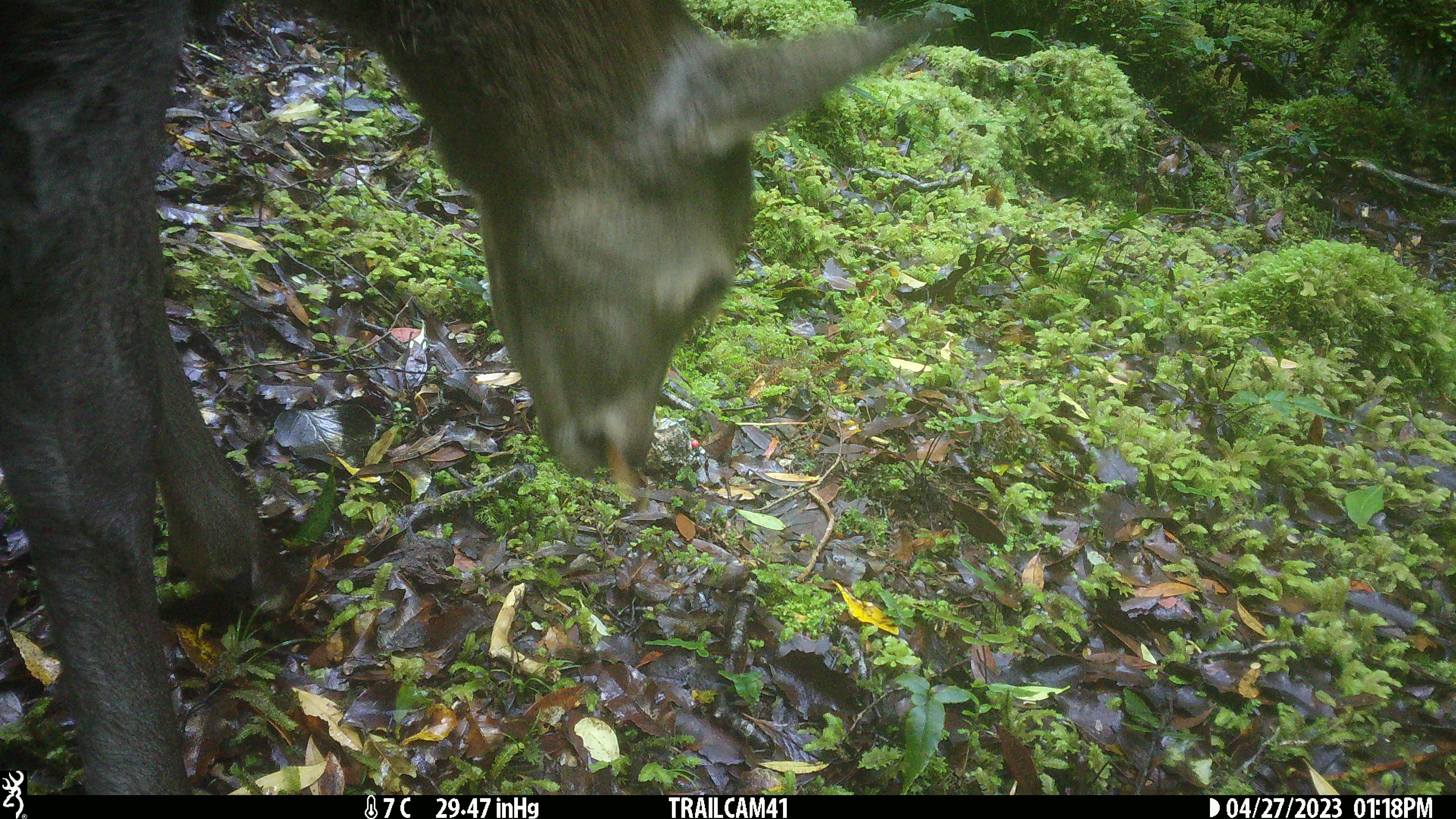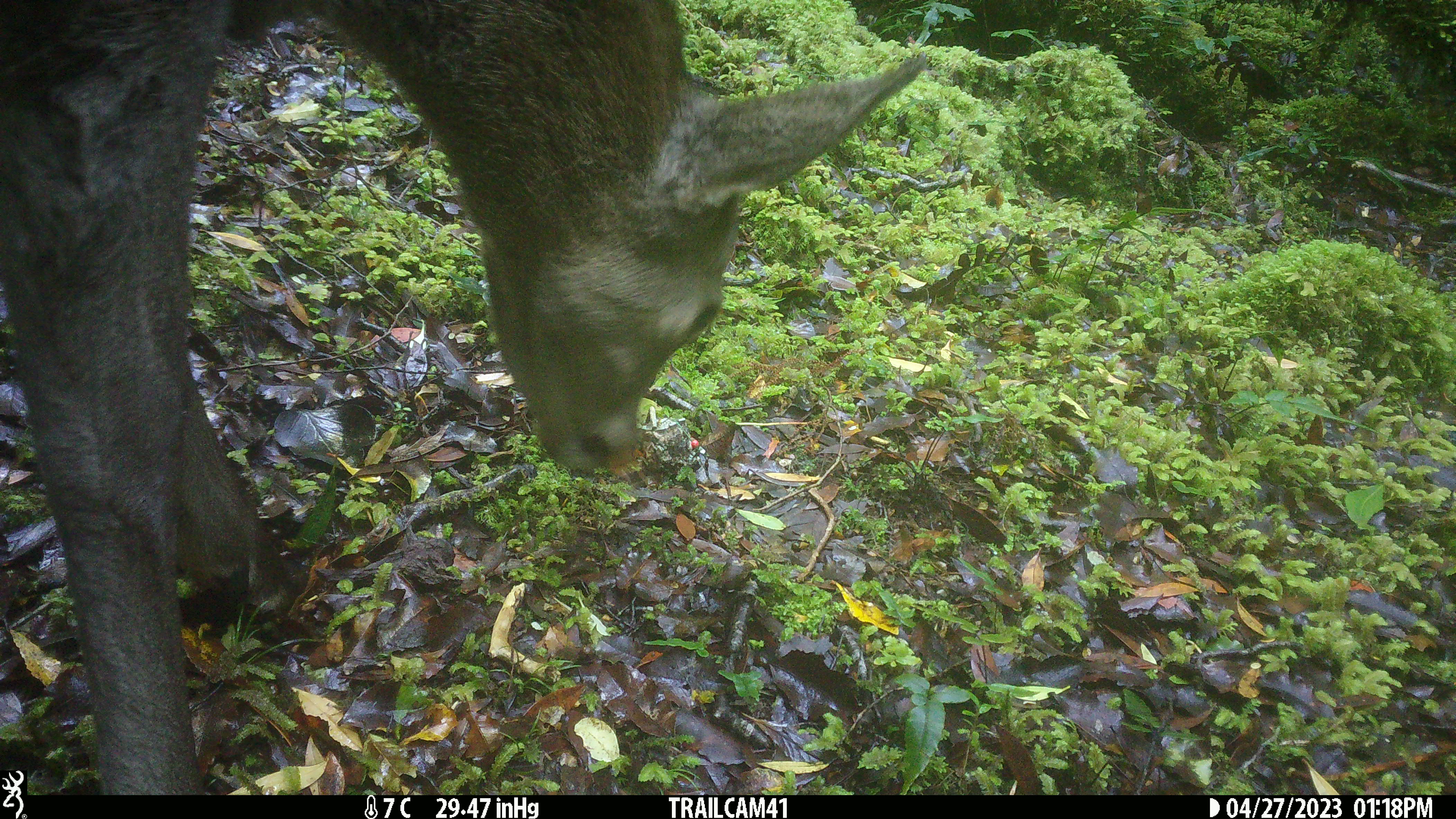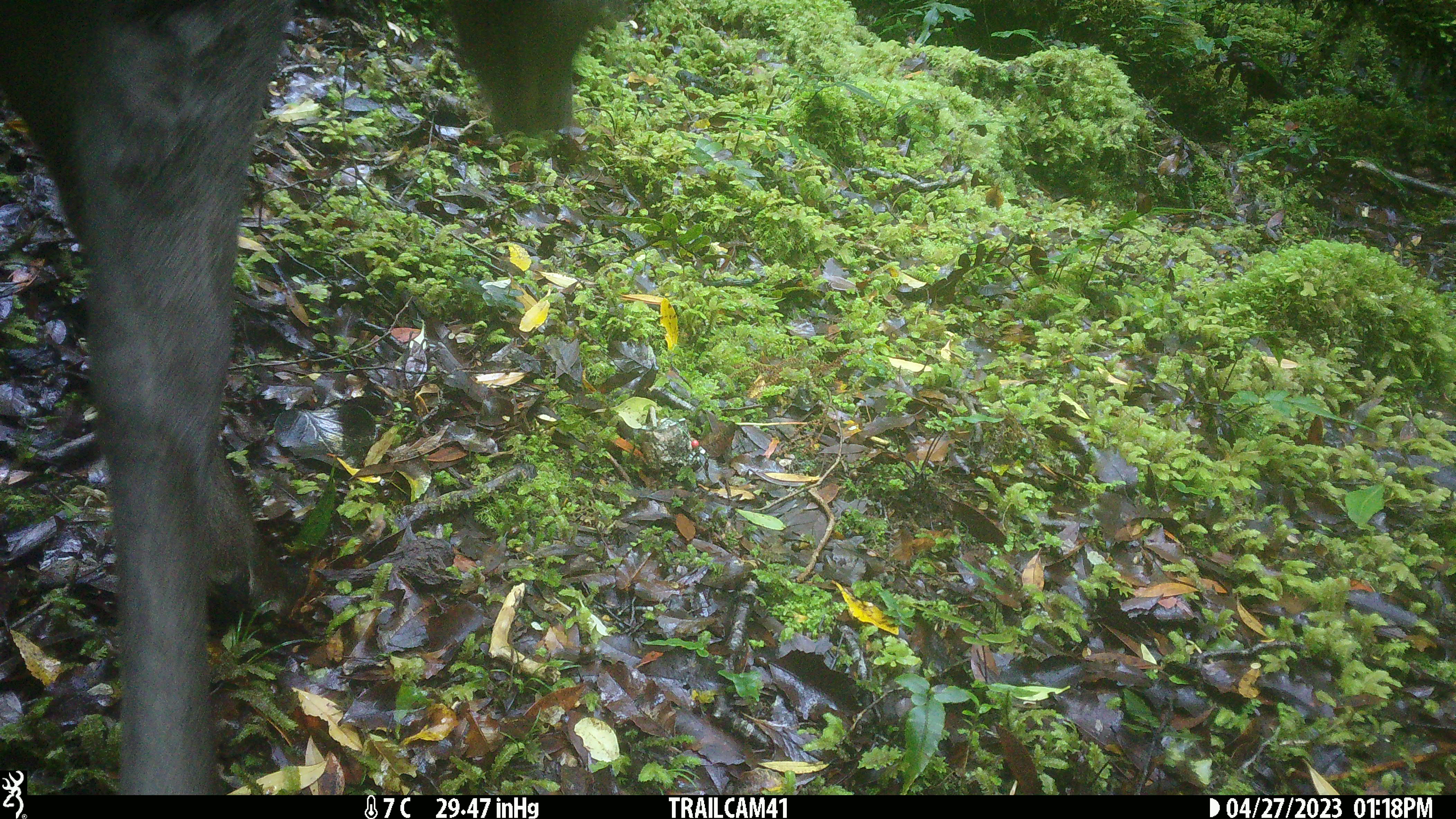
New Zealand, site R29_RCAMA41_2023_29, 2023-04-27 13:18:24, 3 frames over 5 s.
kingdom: Animalia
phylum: Chordata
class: Mammalia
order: Artiodactyla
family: Cervidae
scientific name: Cervidae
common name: deer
Deer (Cervidae).